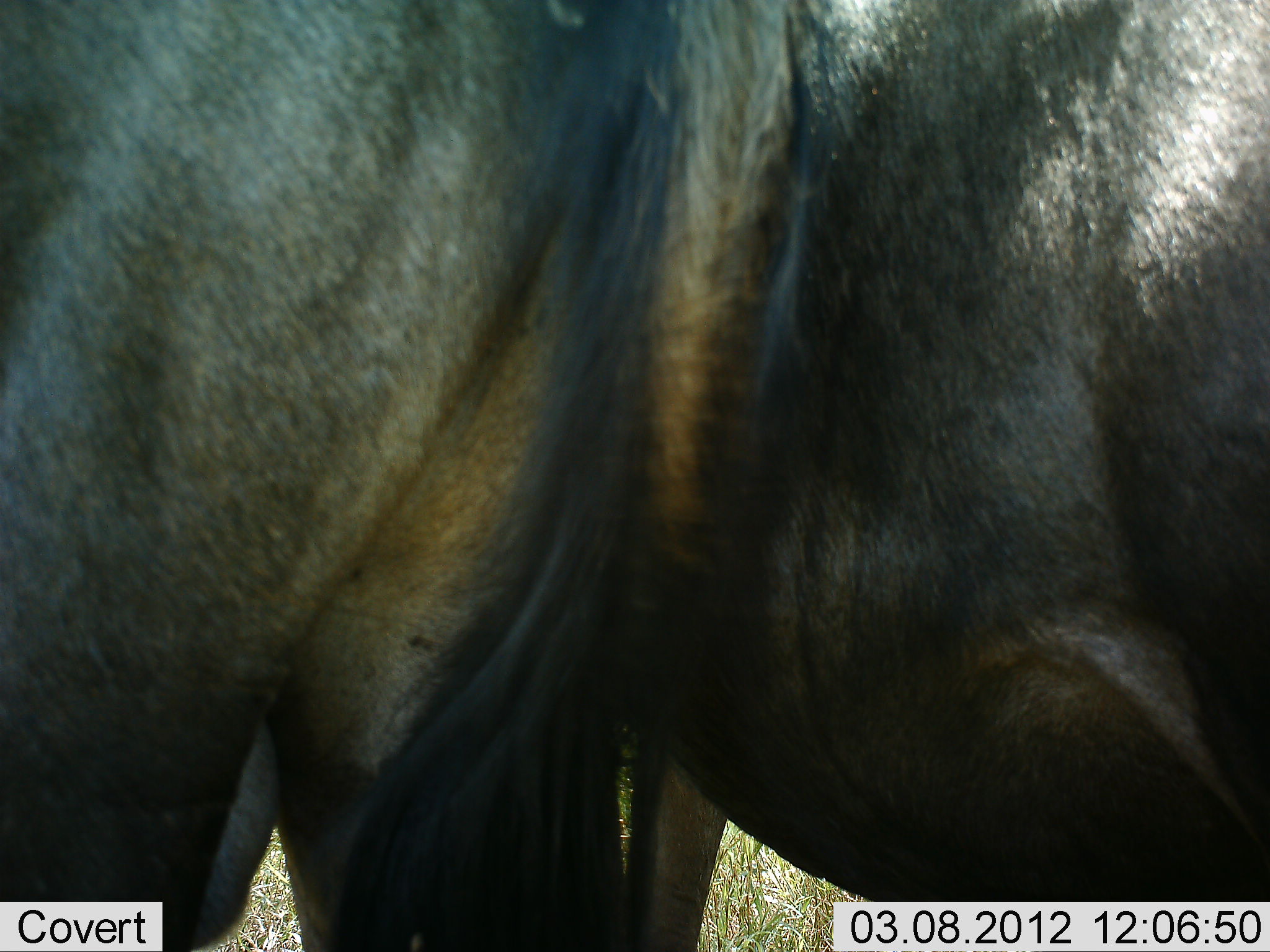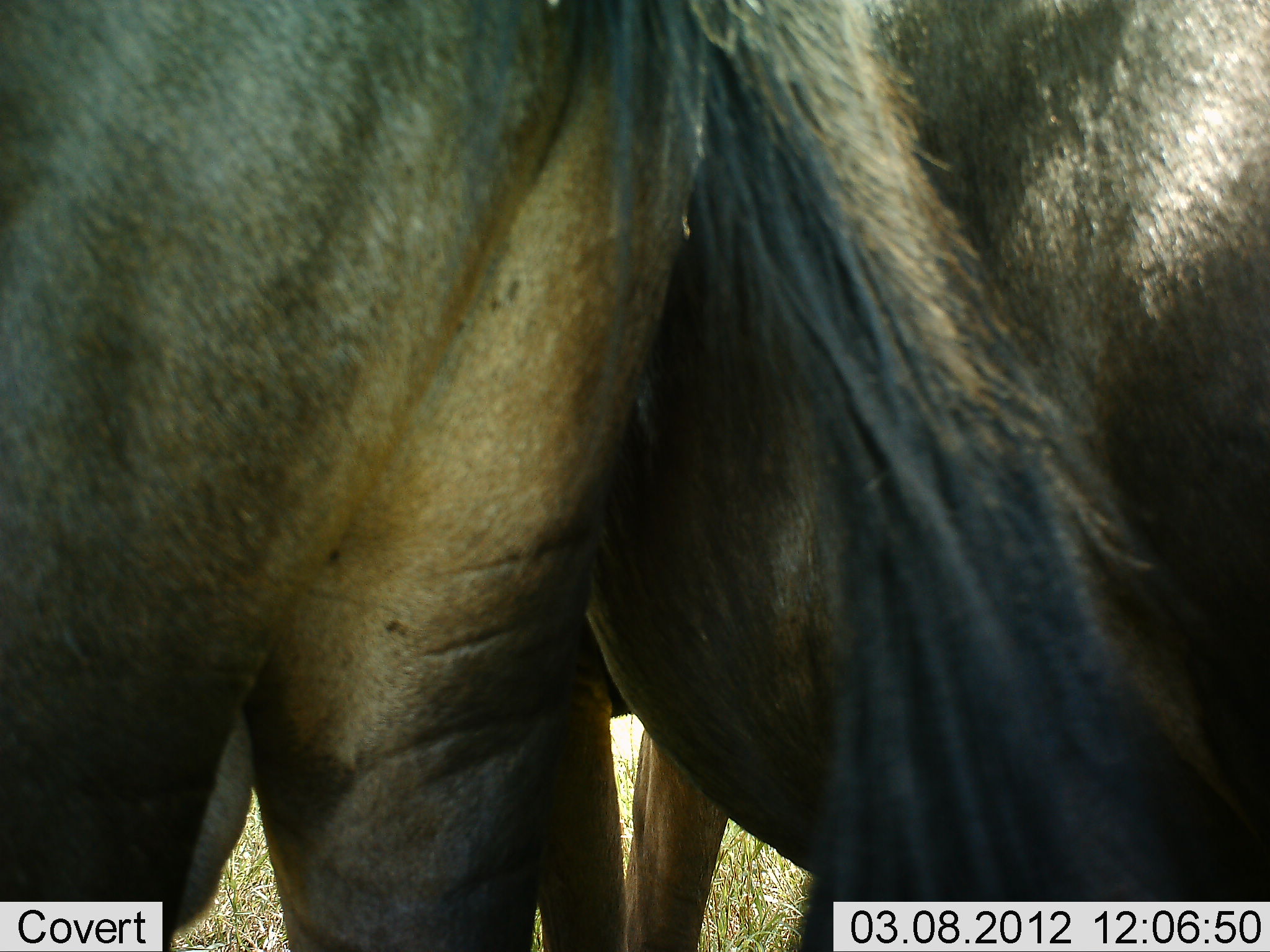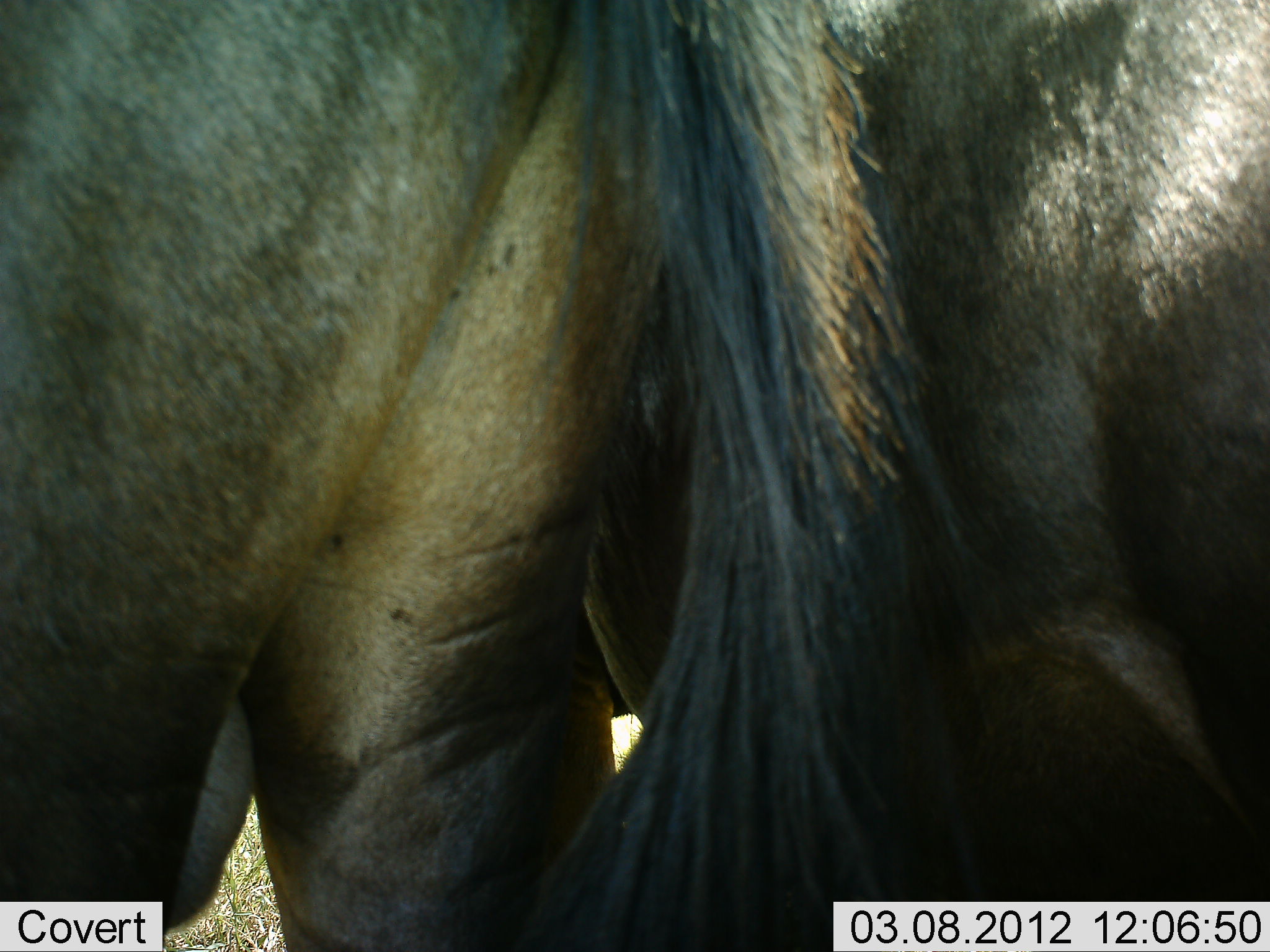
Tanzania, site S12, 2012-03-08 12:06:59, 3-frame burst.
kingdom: Animalia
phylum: Chordata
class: Mammalia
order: Artiodactyla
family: Bovidae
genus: Connochaetes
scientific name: Connochaetes taurinus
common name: blue wildebeest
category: wildebeest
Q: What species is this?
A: Wildebeest (blue wildebeest) (Connochaetes taurinus).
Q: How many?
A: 2.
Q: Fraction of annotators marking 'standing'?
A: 96%.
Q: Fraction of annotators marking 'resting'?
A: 0%.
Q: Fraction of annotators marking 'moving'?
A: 4%.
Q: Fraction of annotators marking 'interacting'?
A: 7%.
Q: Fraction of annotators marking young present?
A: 0%.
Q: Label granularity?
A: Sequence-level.